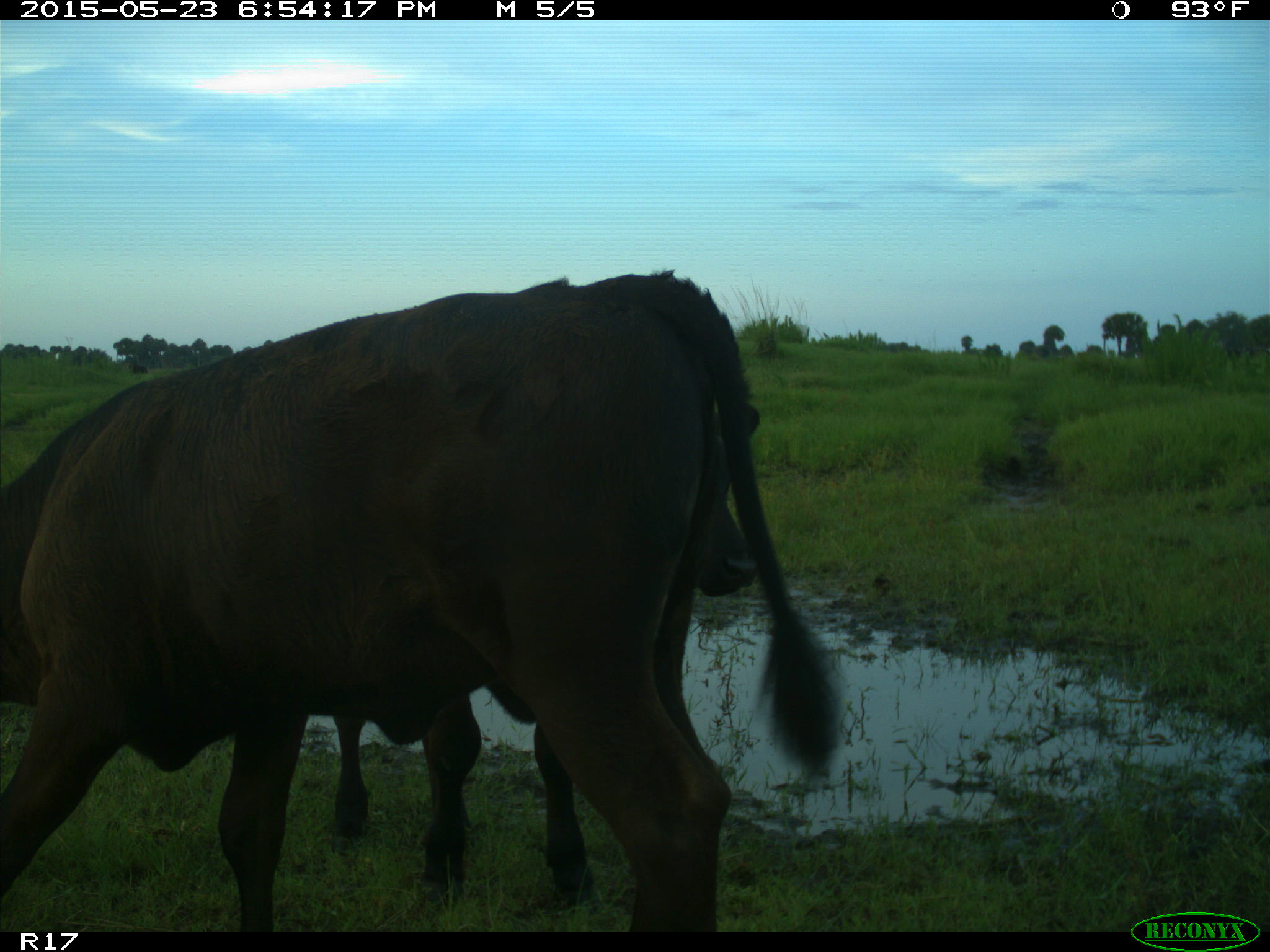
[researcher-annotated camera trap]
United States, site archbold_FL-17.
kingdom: Animalia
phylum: Chordata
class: Mammalia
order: Artiodactyla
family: Bovidae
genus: Bos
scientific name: Bos taurus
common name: domestic cow